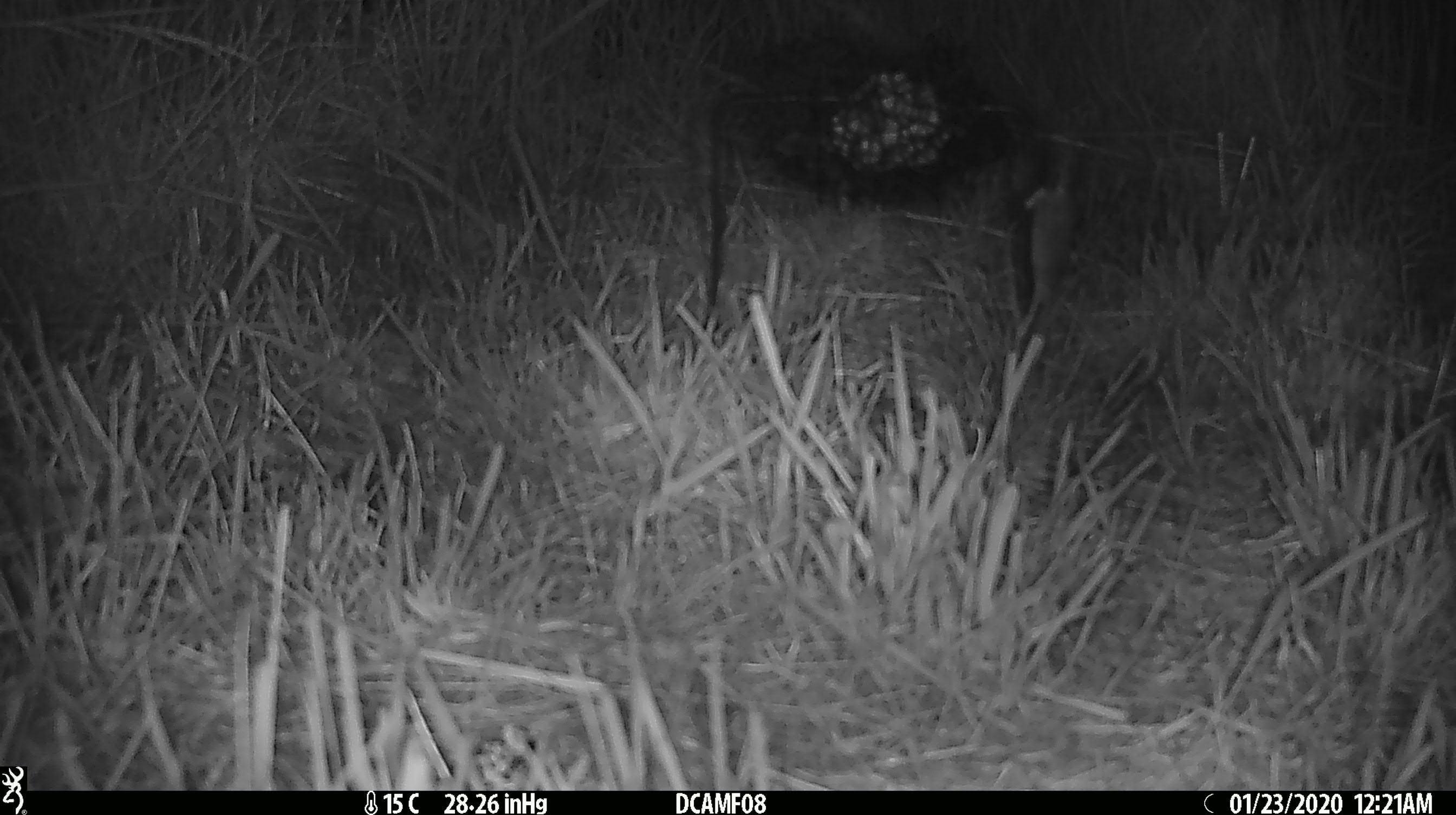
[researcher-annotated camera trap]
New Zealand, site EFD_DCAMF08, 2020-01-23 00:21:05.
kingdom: Animalia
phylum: Chordata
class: Mammalia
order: Rodentia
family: Muridae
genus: Mus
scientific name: Mus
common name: mouse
Mouse (Mus).